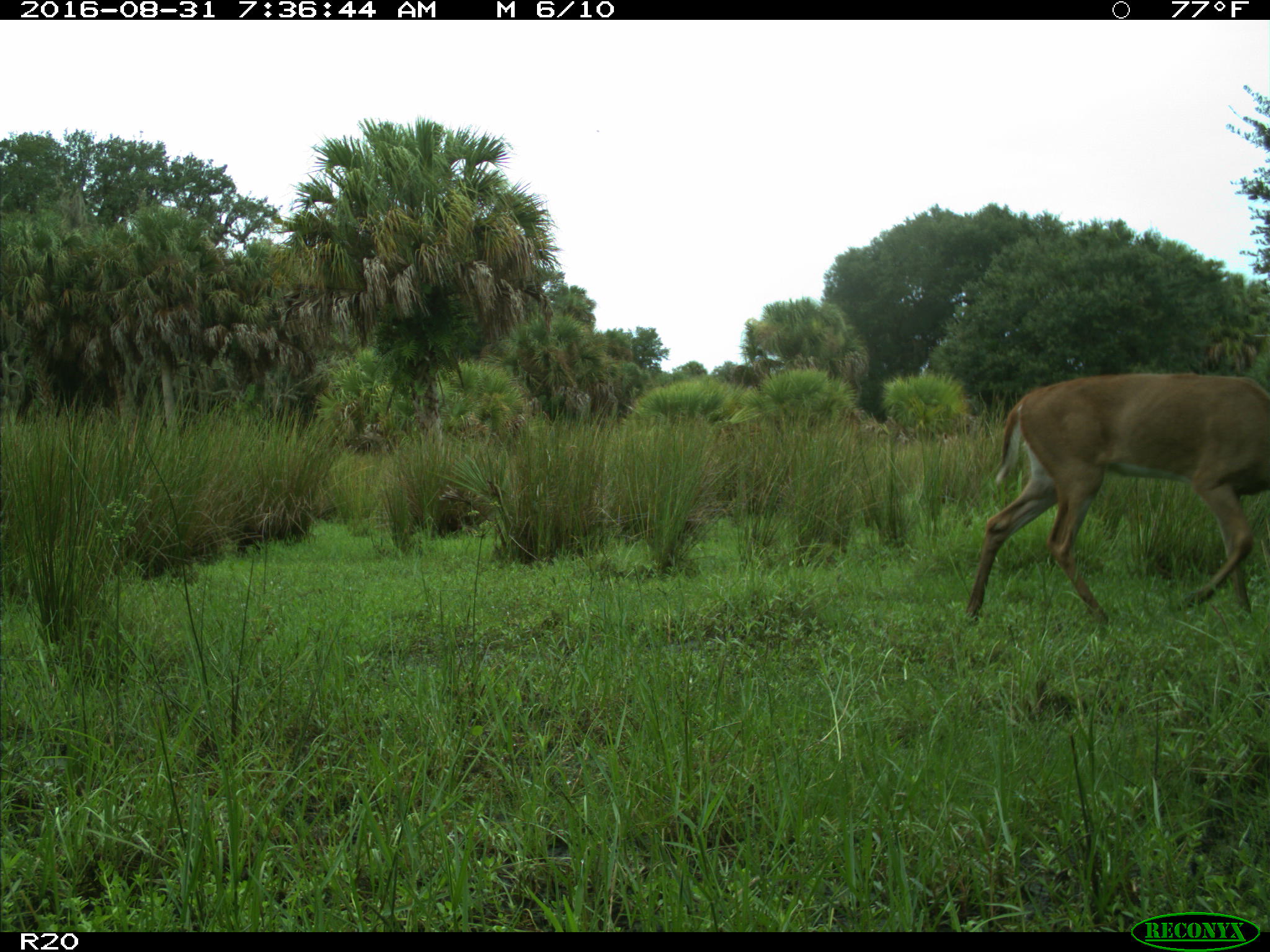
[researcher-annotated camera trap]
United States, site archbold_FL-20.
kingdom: Animalia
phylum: Chordata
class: Mammalia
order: Artiodactyla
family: Cervidae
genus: Odocoileus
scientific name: Odocoileus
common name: deer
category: unidentified deer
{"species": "unidentified deer (deer) (Odocoileus)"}